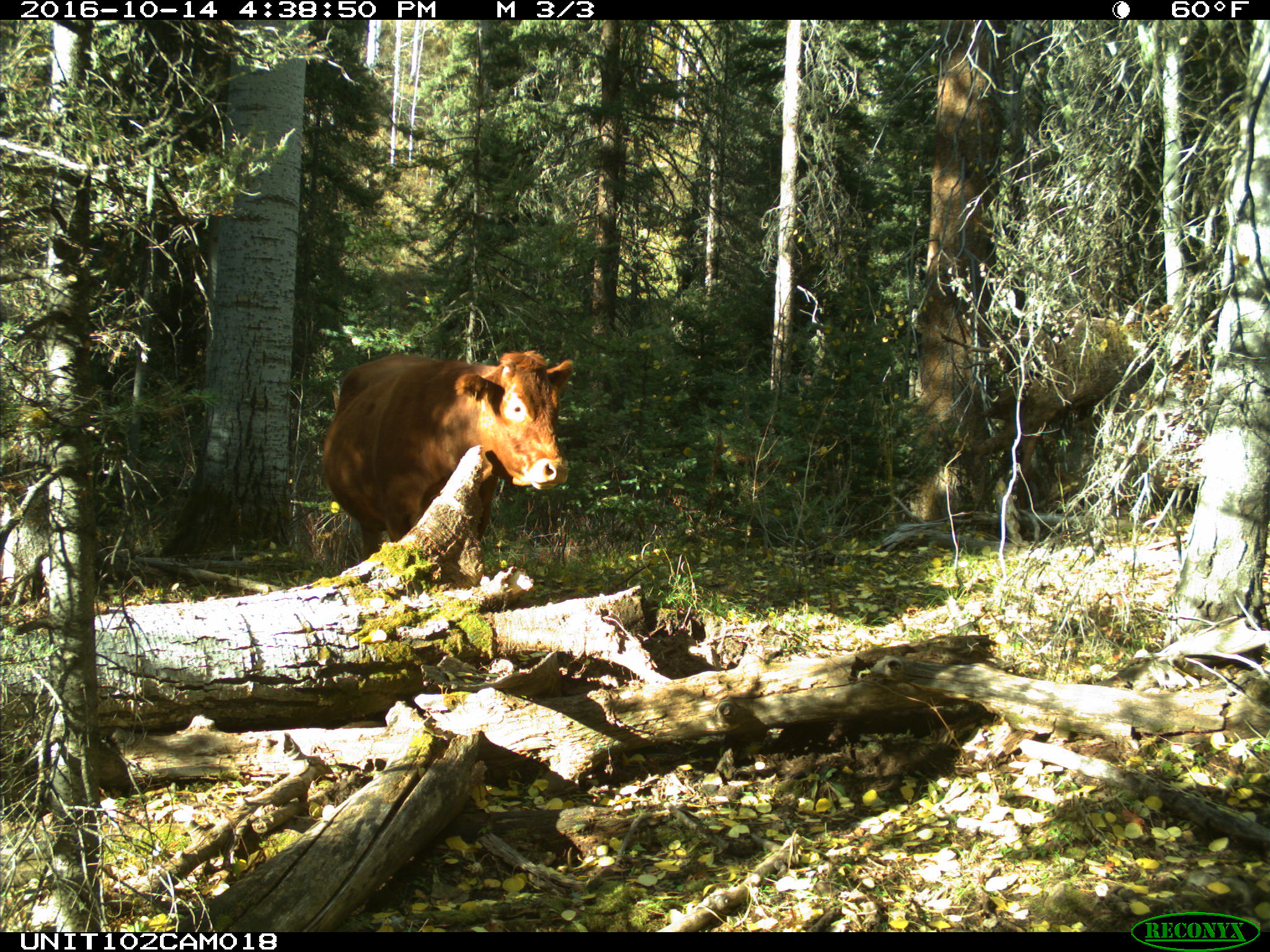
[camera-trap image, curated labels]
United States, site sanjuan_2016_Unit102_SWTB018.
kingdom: Animalia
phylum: Chordata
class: Mammalia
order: Artiodactyla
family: Bovidae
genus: Bos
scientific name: Bos taurus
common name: domestic cow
Bos taurus (domestic cow).